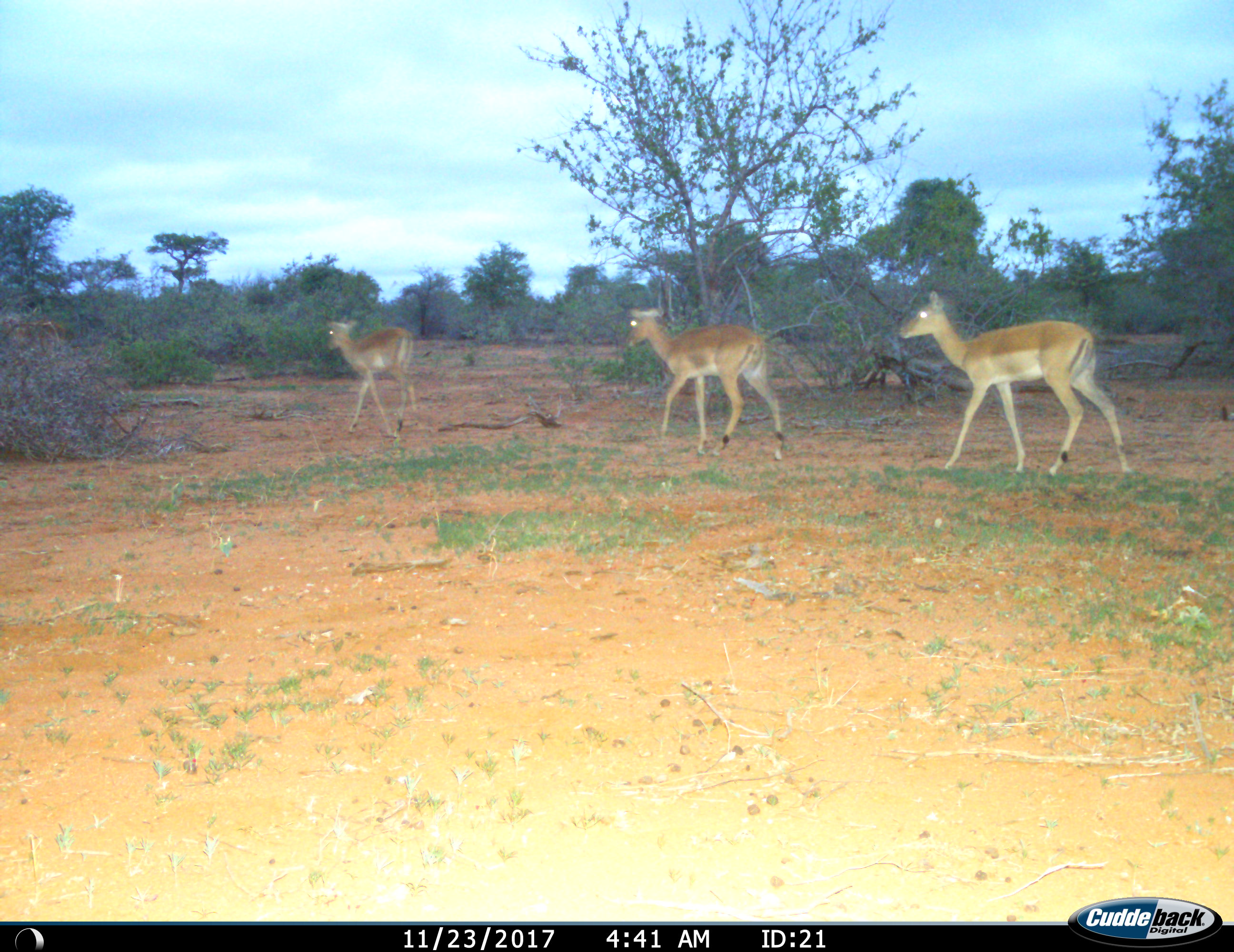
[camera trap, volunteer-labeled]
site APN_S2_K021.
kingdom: Animalia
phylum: Chordata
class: Mammalia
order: Artiodactyla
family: Bovidae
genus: Aepyceros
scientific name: Aepyceros melampus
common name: impala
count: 3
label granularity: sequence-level